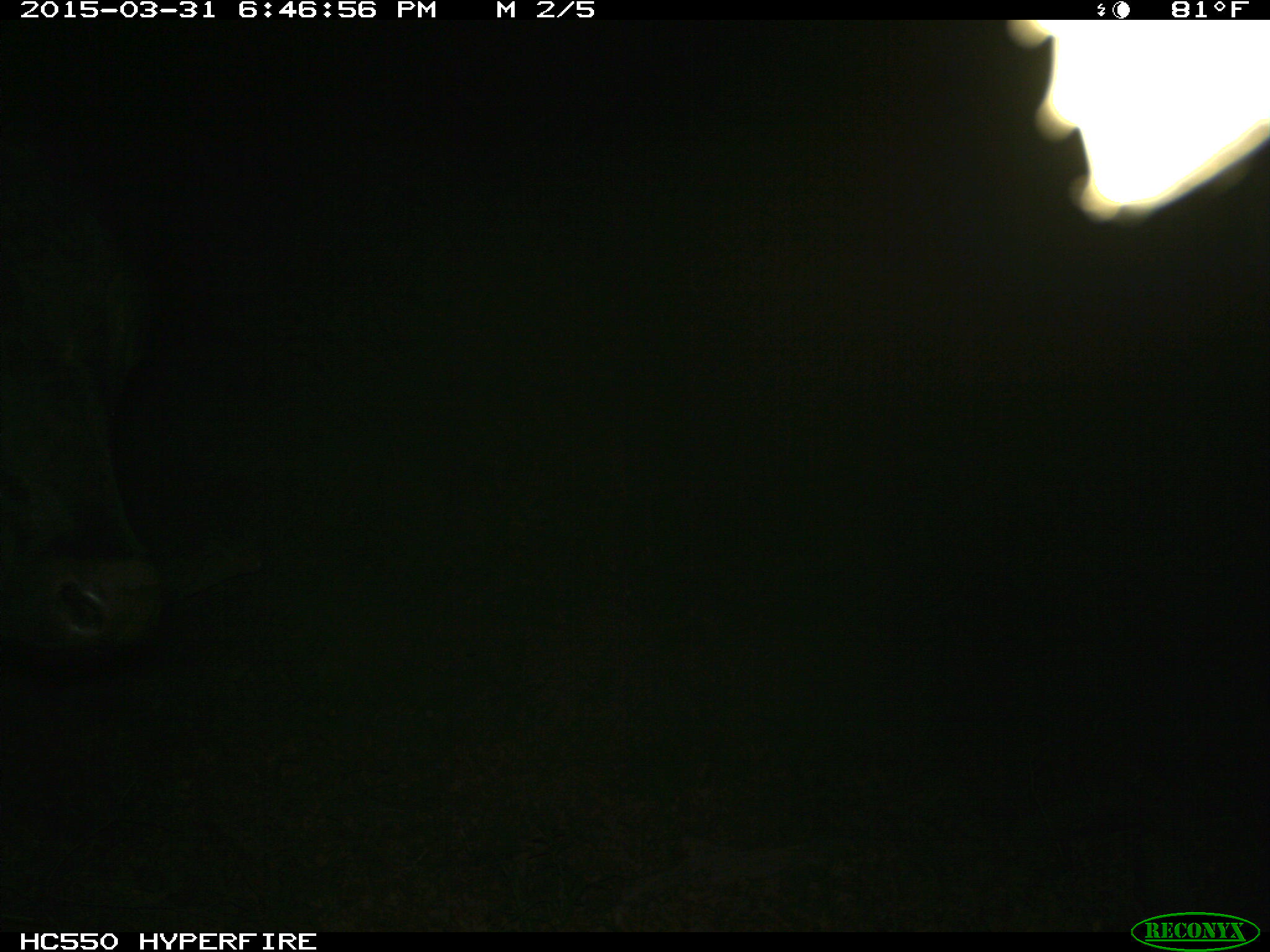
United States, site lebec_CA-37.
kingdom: Animalia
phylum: Chordata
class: Mammalia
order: Artiodactyla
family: Bovidae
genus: Bos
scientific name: Bos taurus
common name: domestic cow